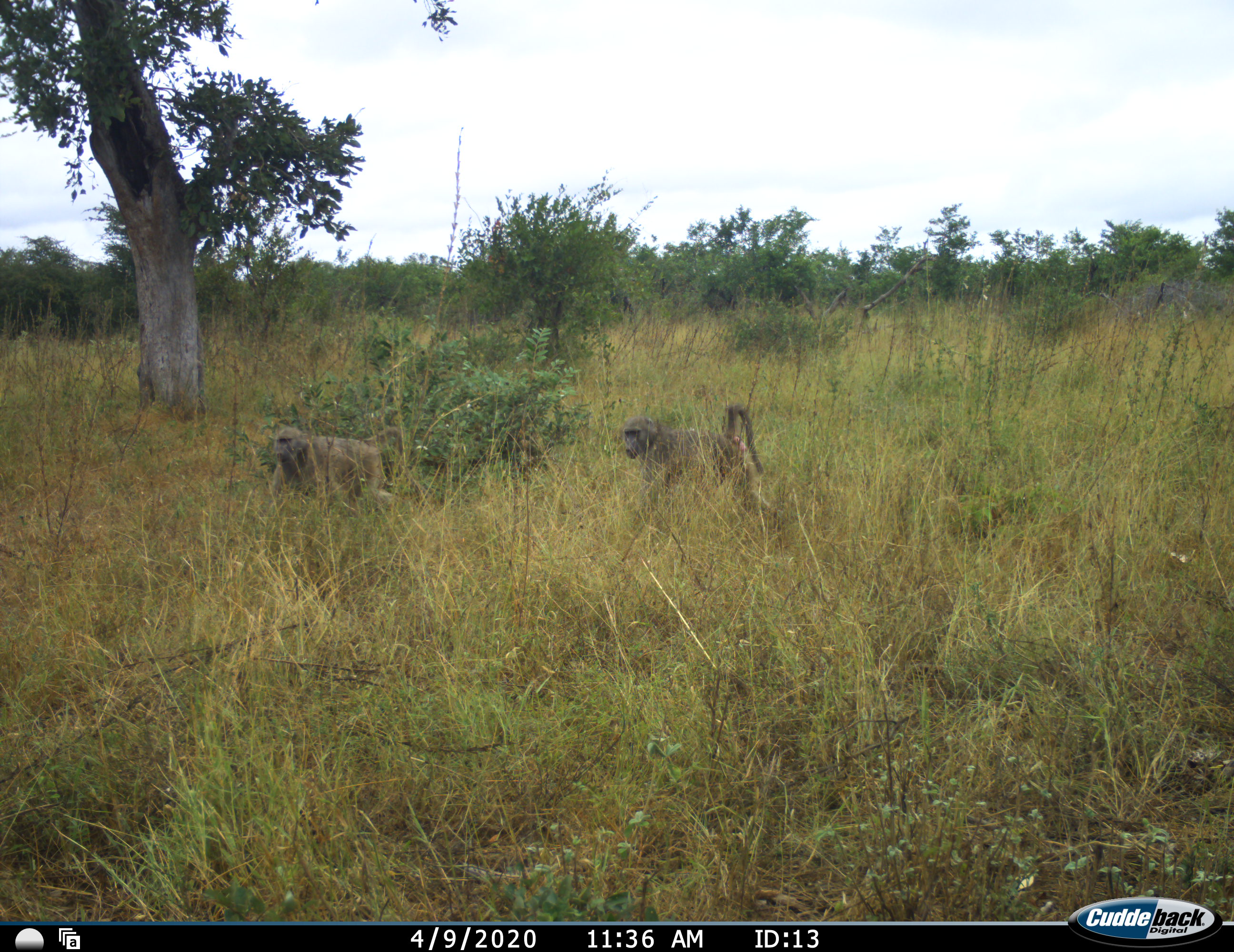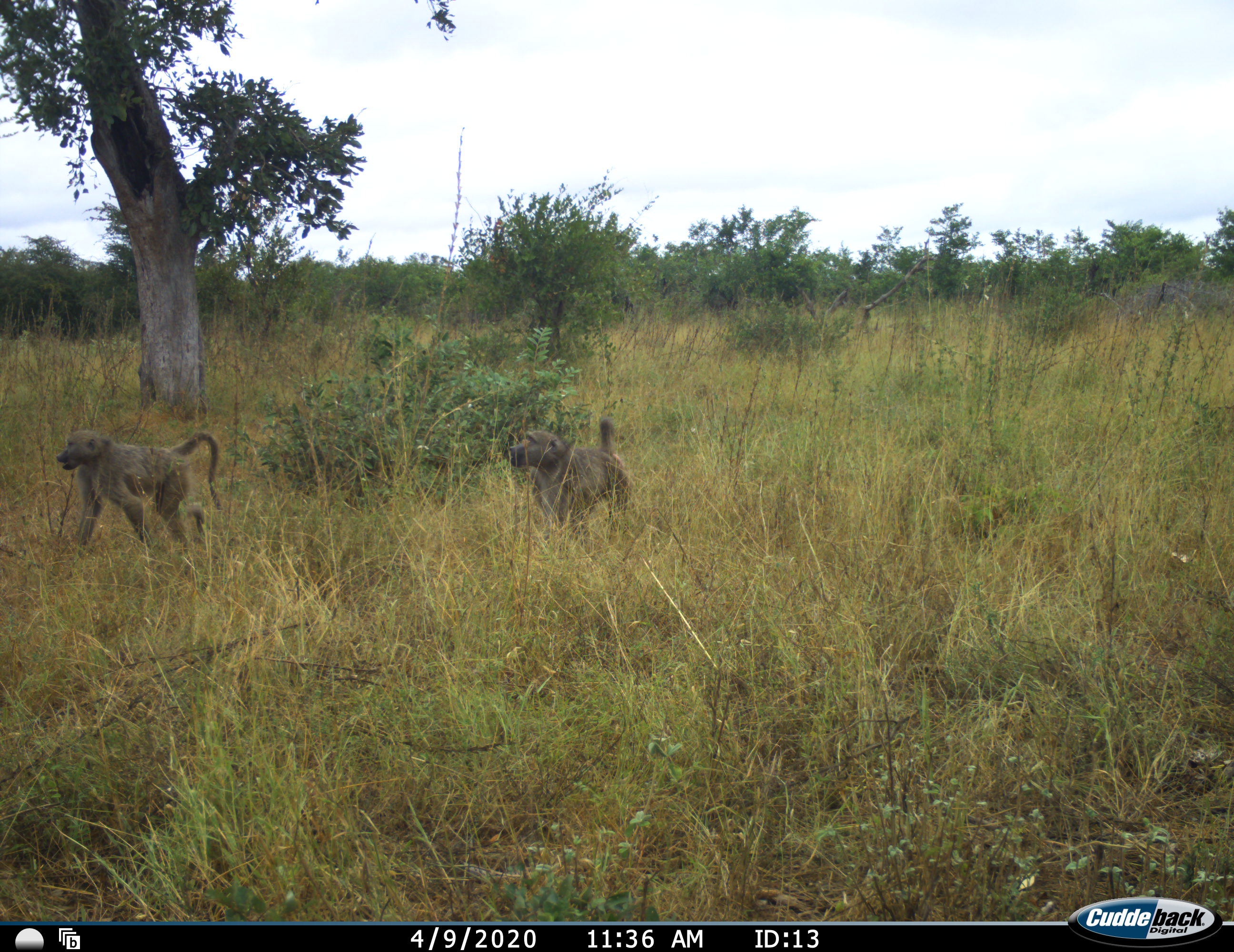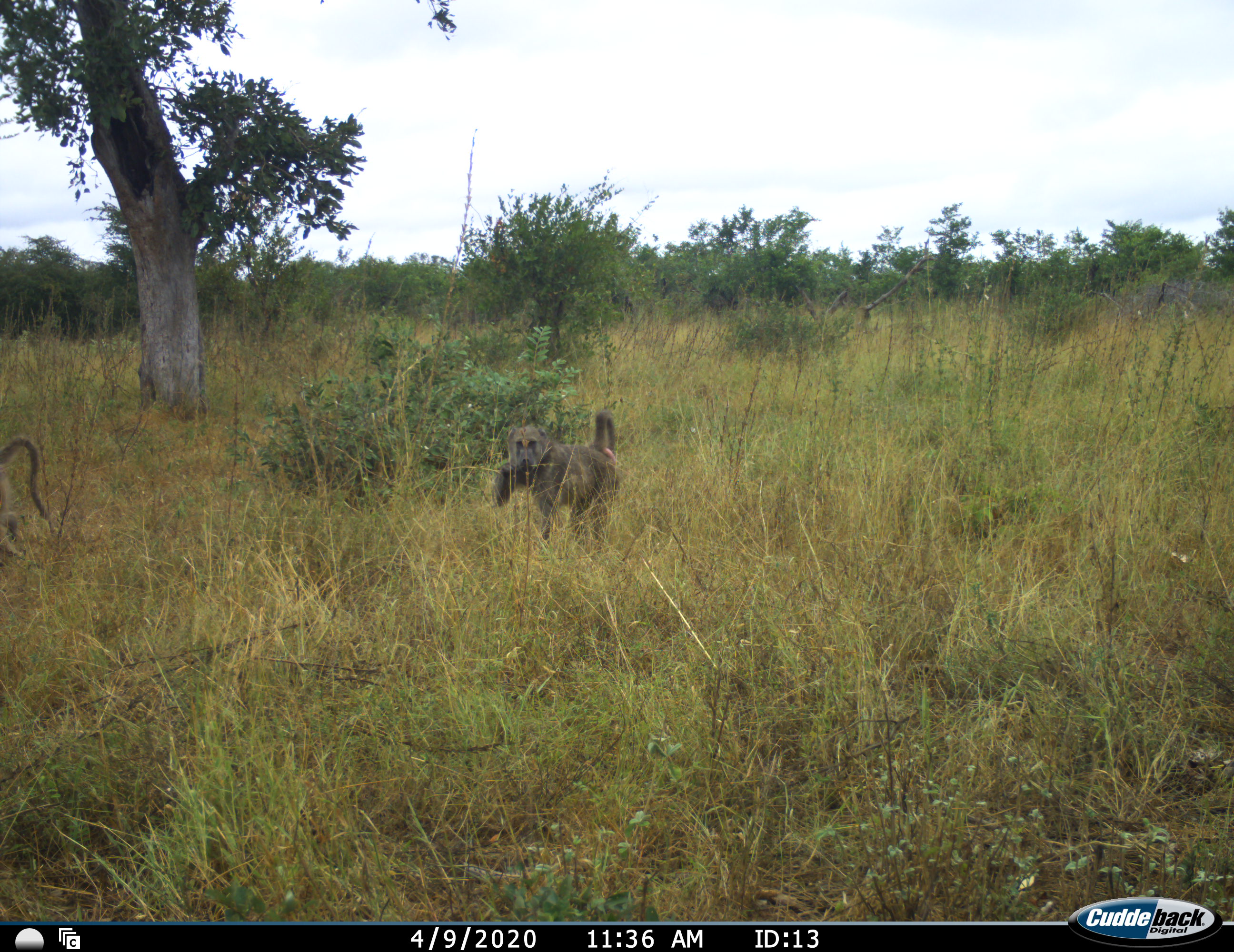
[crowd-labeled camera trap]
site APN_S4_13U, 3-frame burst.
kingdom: Animalia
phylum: Chordata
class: Mammalia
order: Primates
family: Cercopithecidae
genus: Papio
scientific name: Papio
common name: baboon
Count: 2.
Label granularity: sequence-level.